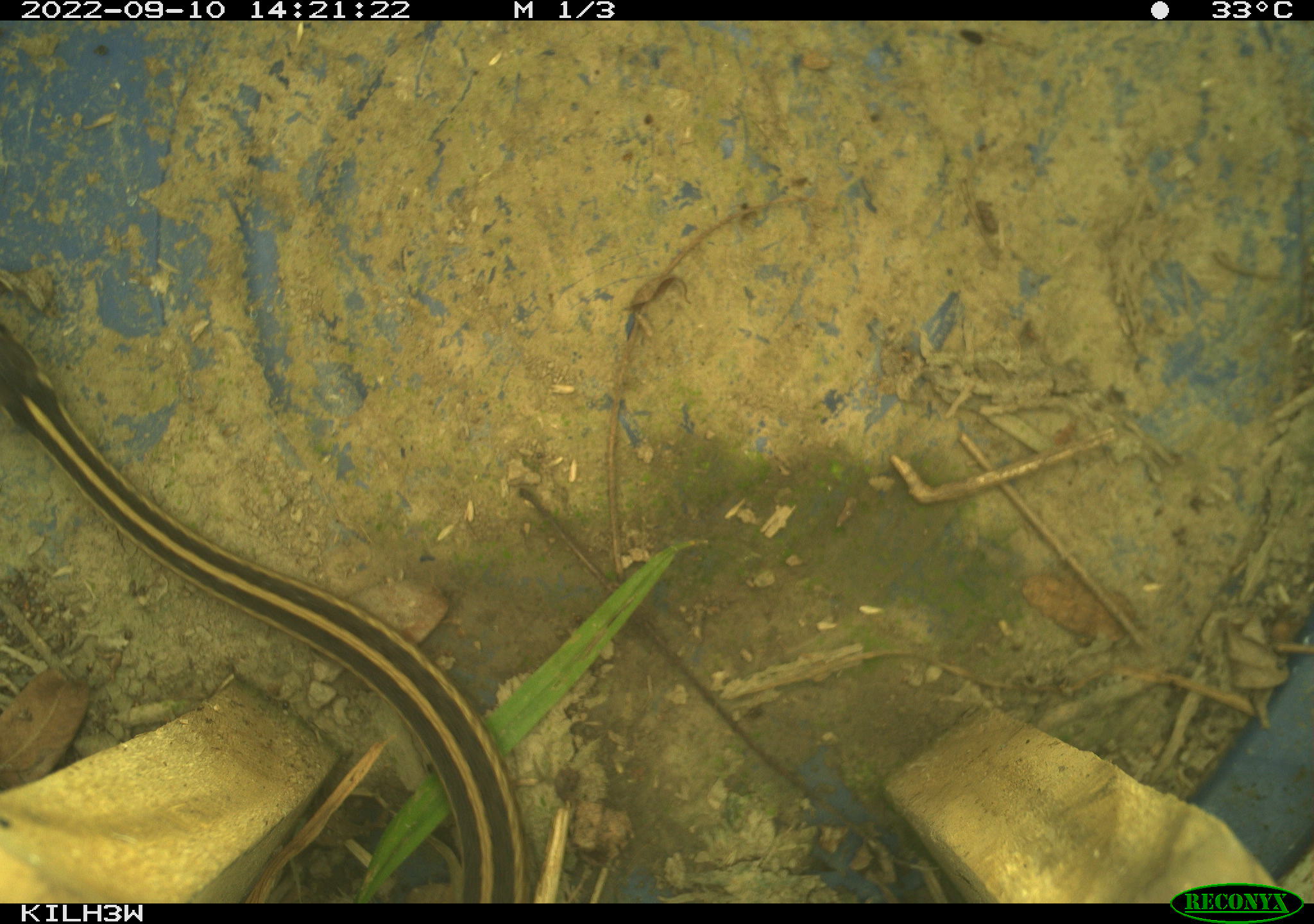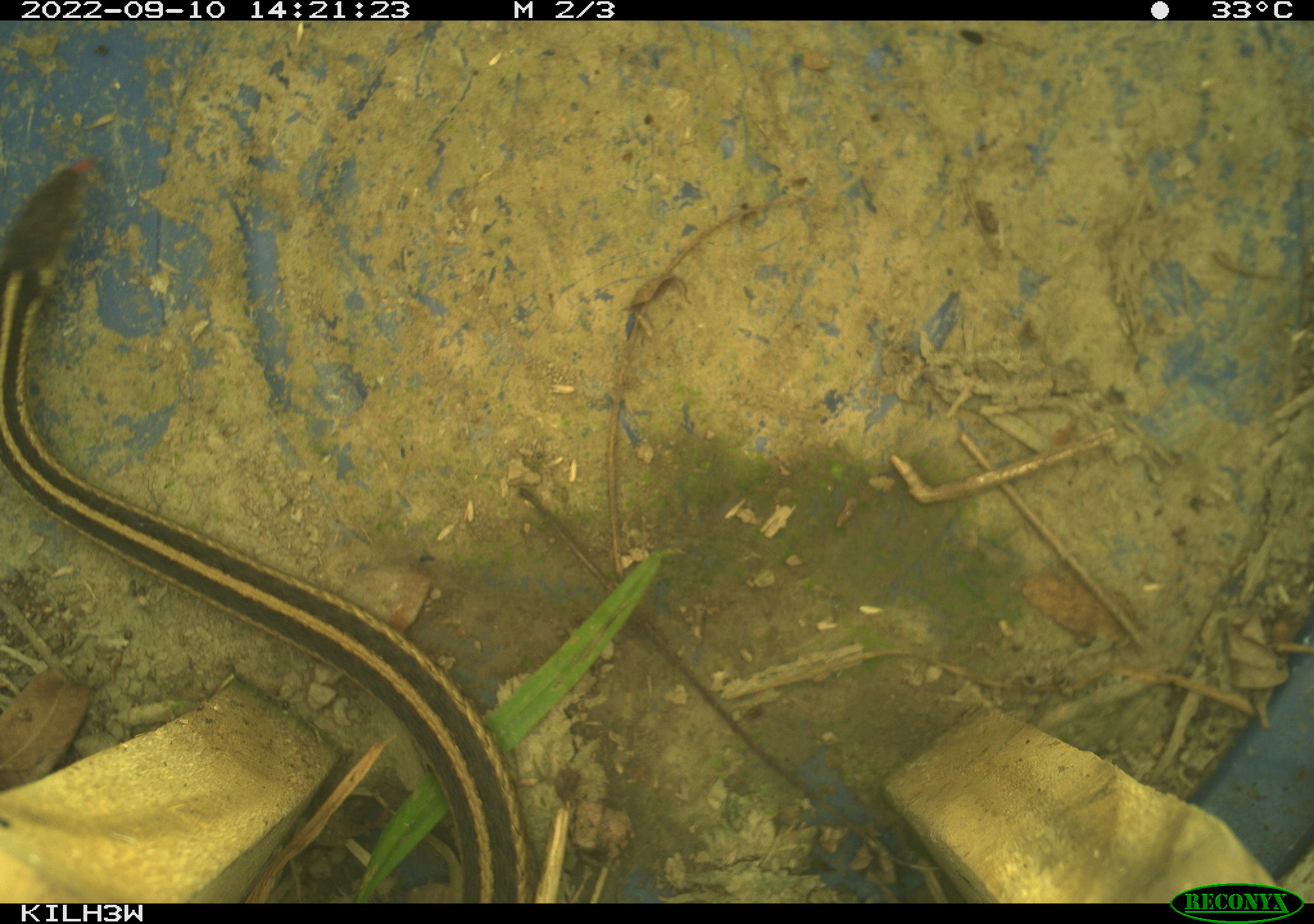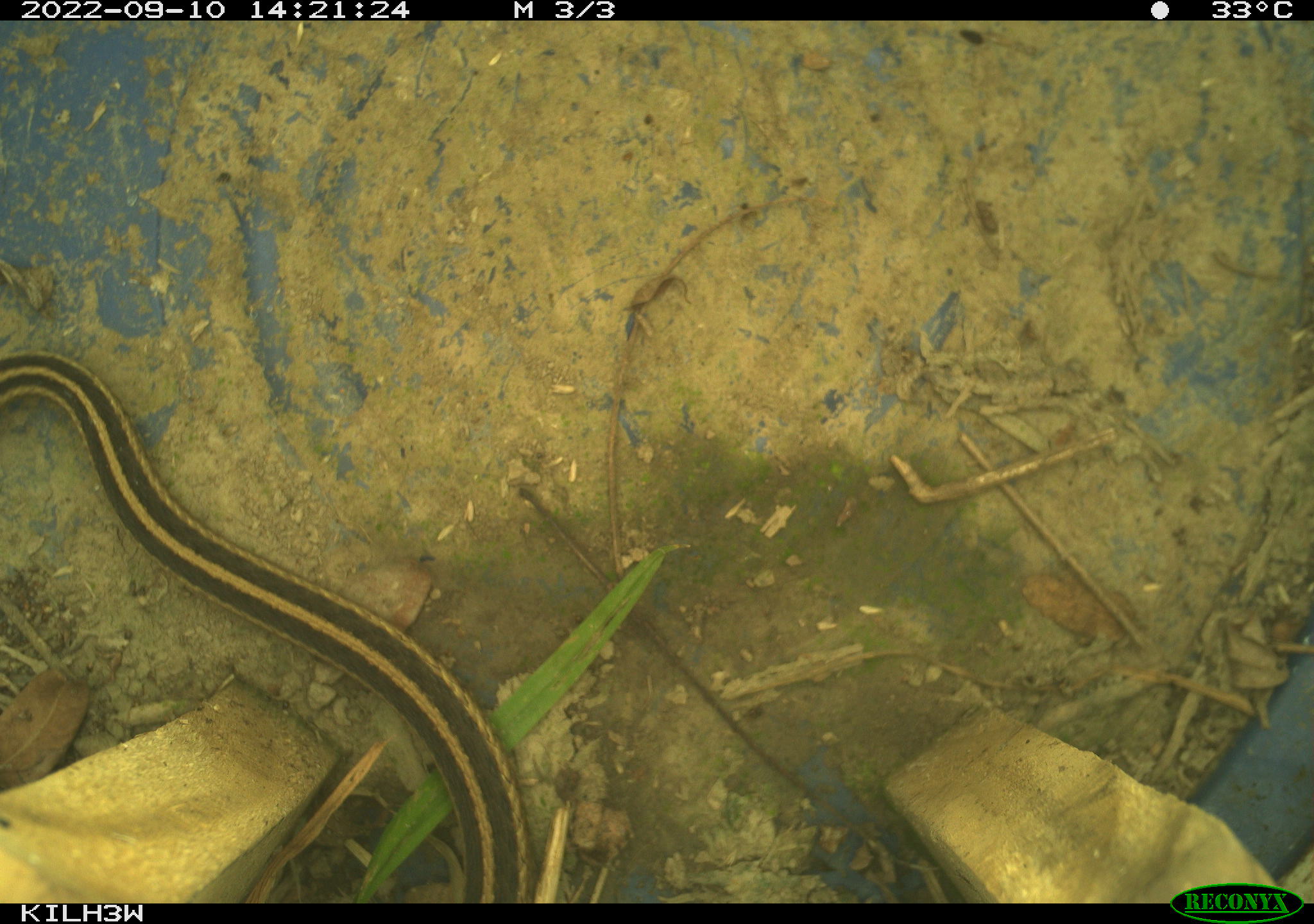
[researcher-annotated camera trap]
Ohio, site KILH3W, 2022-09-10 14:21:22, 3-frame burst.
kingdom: Animalia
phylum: Chordata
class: Reptilia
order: Squamata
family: Colubridae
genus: Thamnophis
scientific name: Thamnophis sirtalis sirtalis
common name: eastern gartersnake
Eastern gartersnake (Thamnophis sirtalis sirtalis).